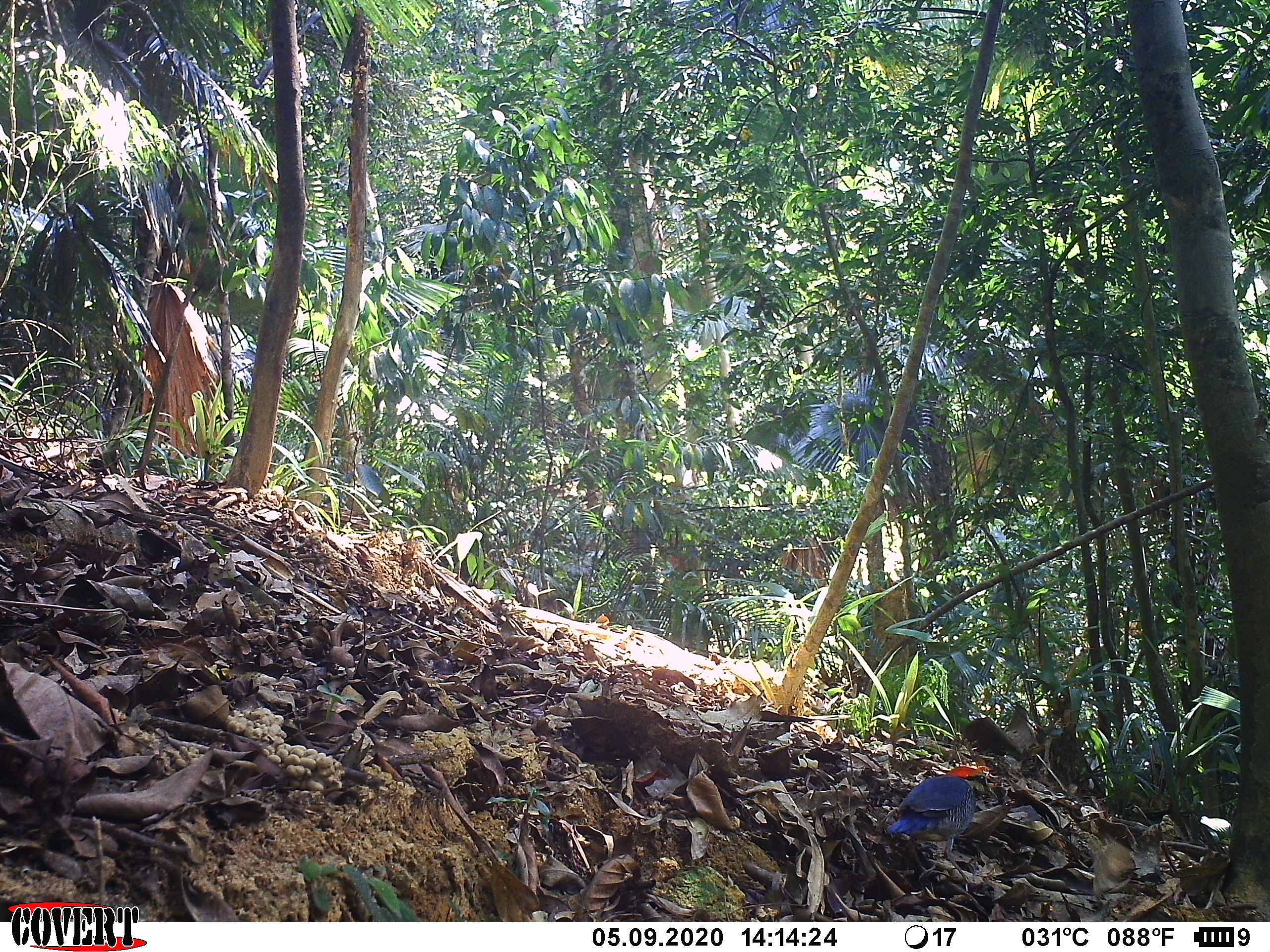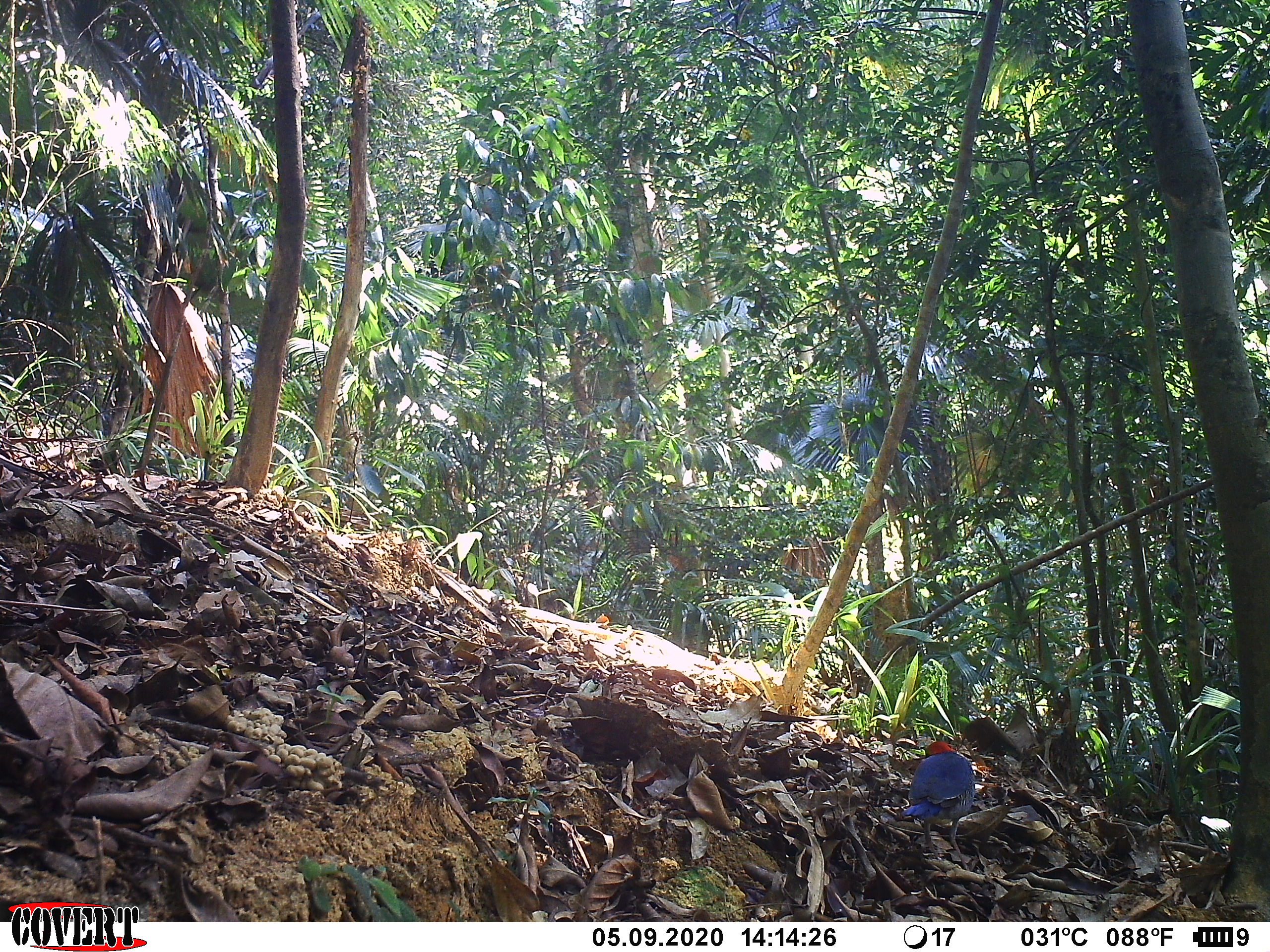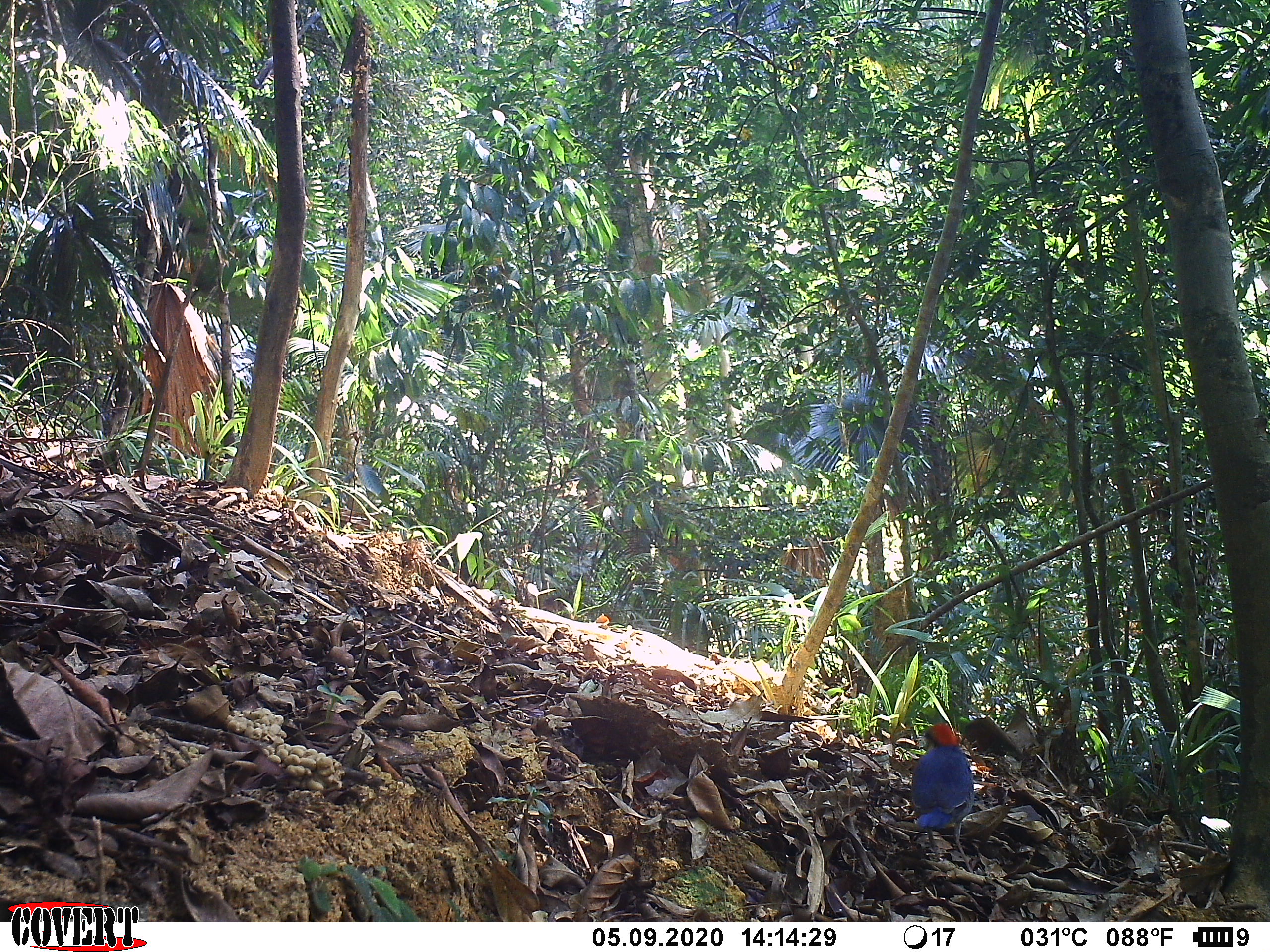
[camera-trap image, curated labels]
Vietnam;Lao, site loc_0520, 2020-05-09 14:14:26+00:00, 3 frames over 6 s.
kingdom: Animalia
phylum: Chordata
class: Aves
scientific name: Aves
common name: bird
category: unidentified bird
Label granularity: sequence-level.